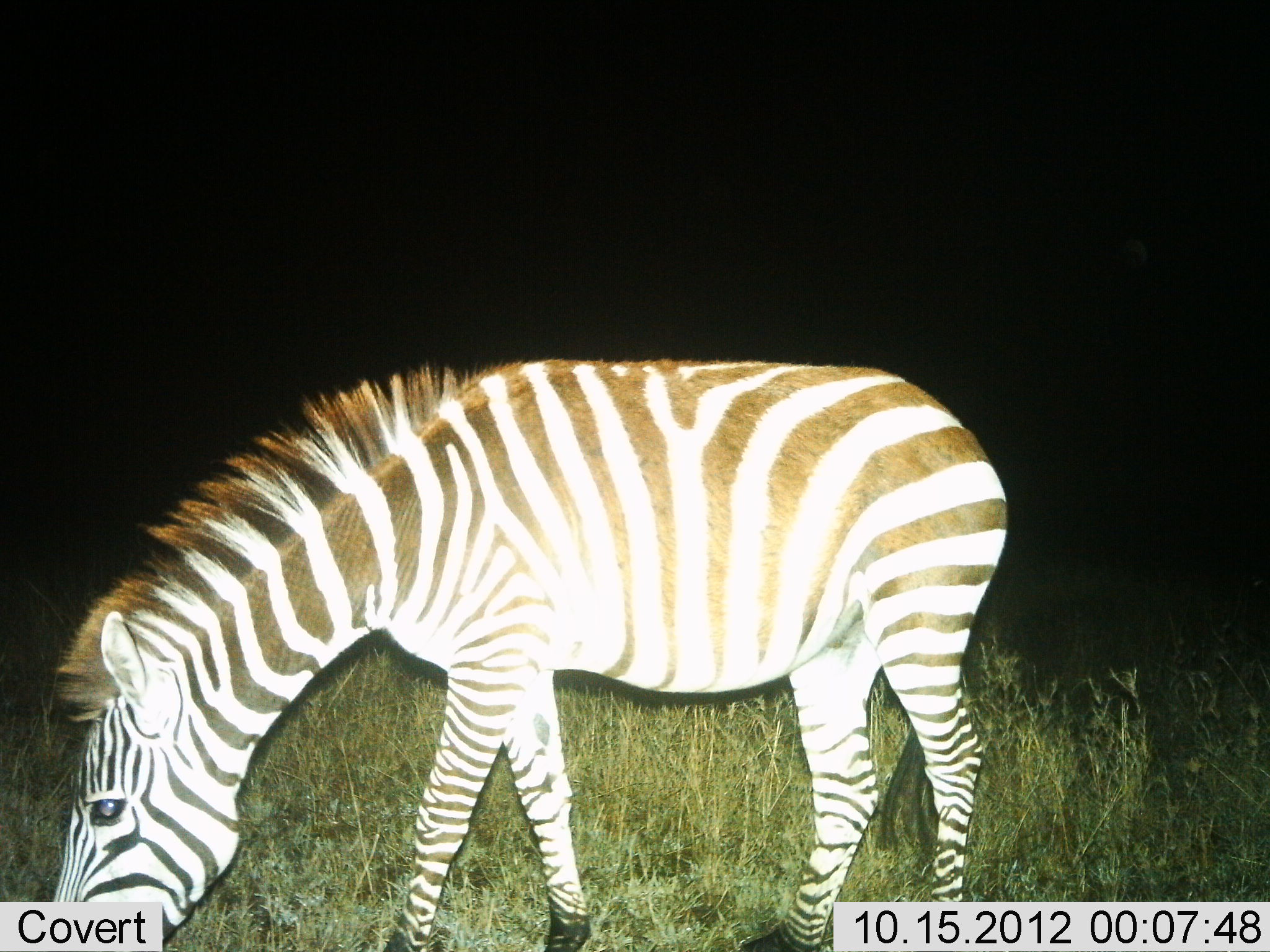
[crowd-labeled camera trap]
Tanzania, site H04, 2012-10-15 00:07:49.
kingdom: Animalia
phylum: Chordata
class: Mammalia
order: Perissodactyla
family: Equidae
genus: Equus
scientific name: Equus quagga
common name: plains zebra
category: zebra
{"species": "zebra (plains zebra) (Equus quagga)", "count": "1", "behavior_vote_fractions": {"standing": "10%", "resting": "0%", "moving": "0%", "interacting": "0%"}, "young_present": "0%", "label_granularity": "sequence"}